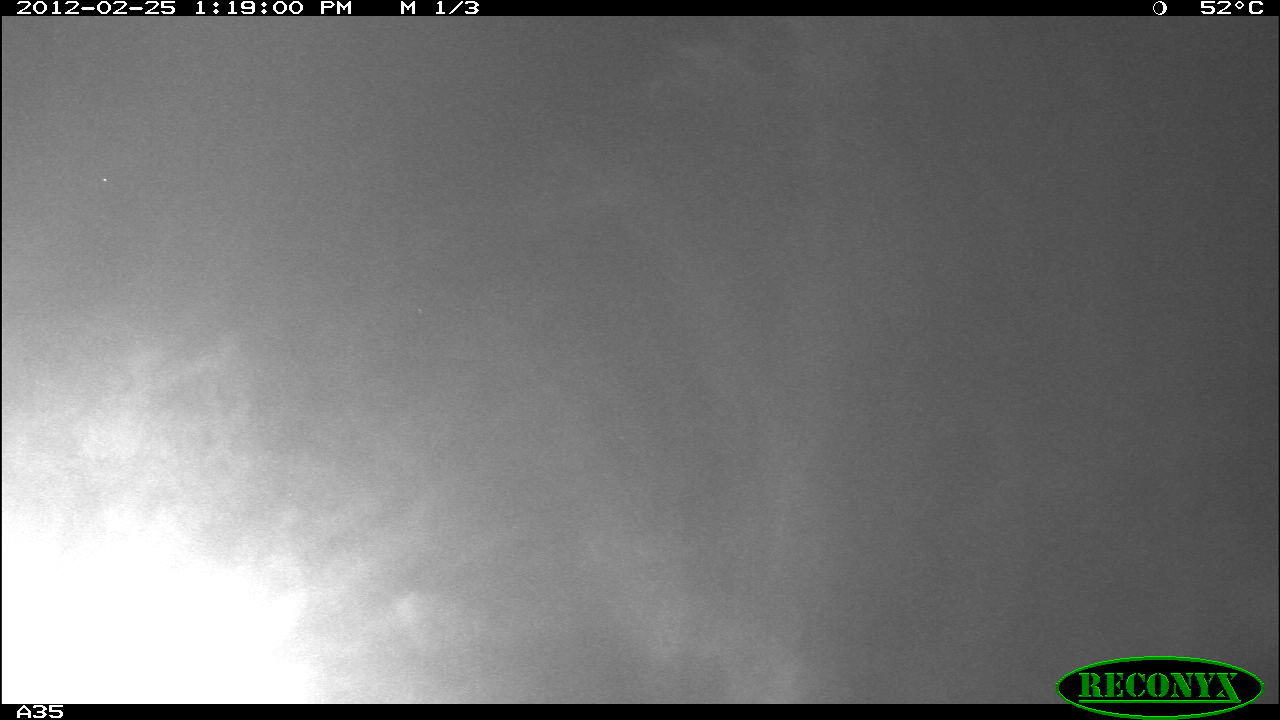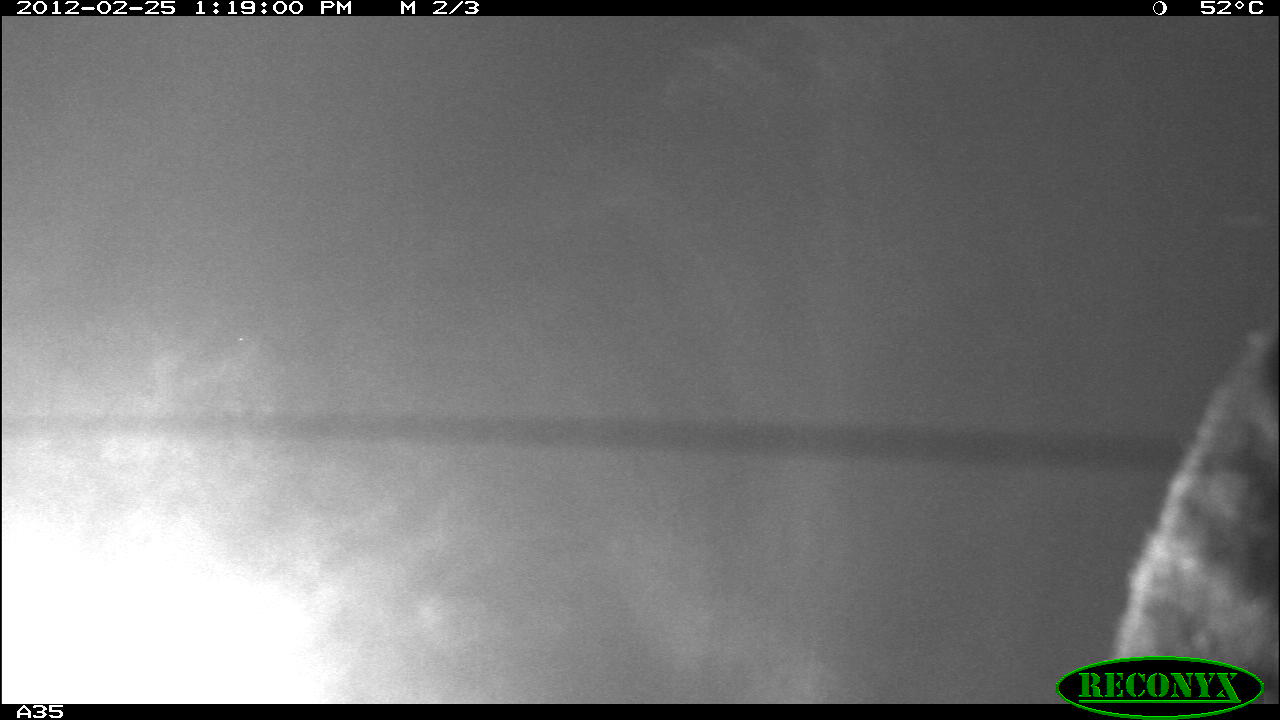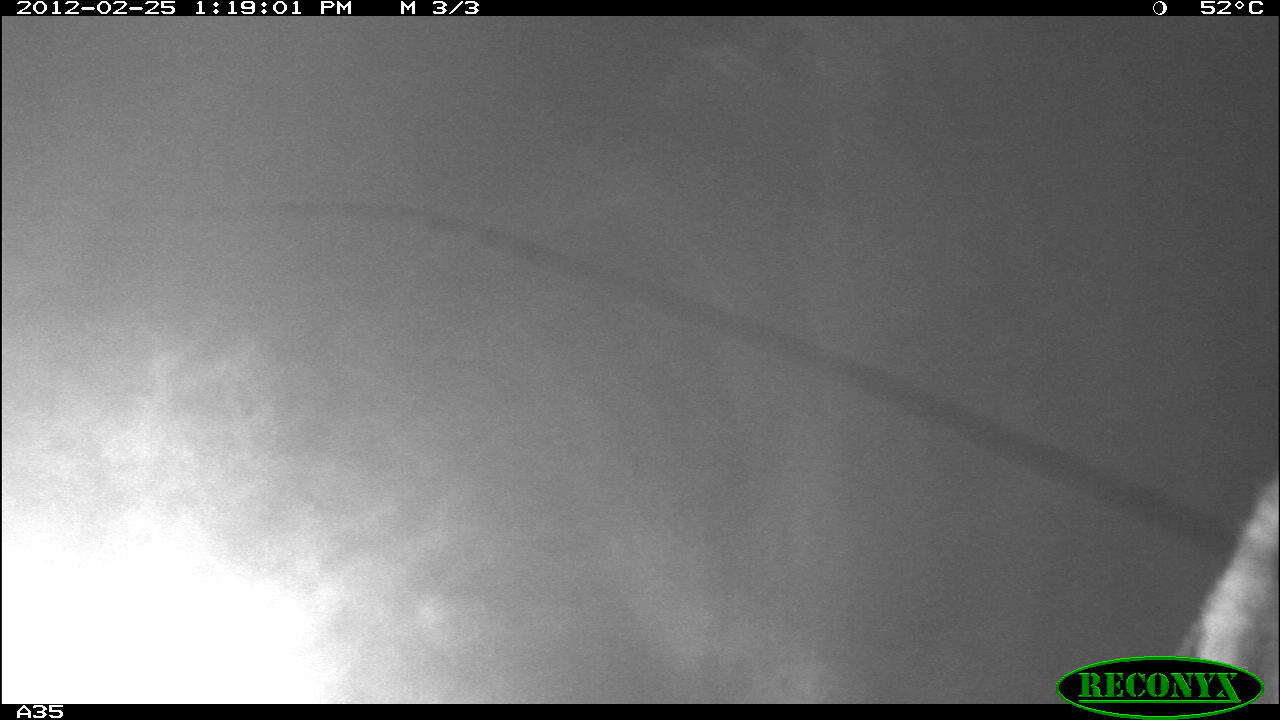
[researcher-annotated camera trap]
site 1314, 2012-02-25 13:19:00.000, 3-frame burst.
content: unidentified animal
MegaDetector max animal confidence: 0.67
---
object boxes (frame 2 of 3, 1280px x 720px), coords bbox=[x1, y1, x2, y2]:
unknown: bbox=[1105, 286, 1280, 702]